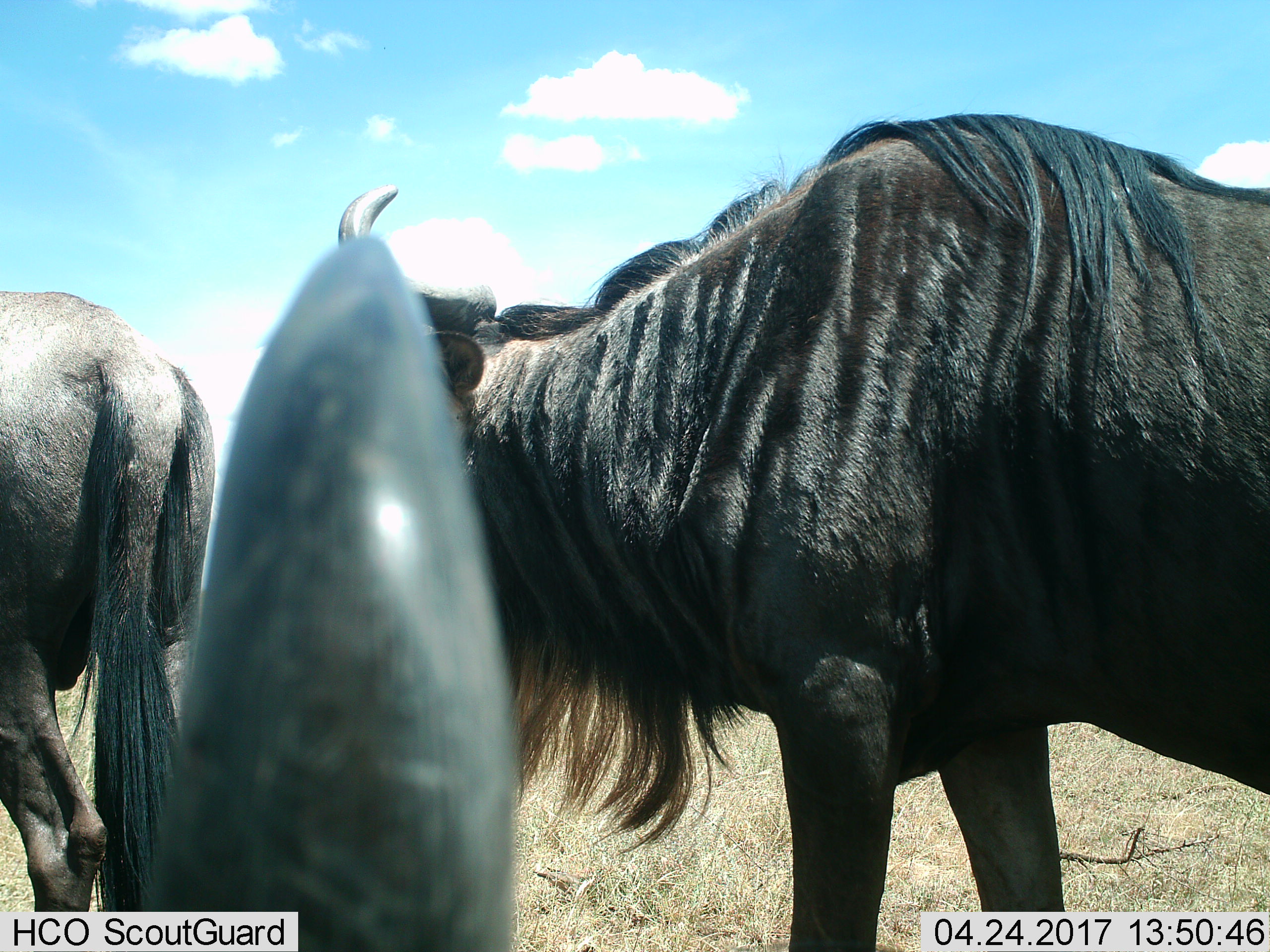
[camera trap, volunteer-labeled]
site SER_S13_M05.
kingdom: Animalia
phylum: Chordata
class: Mammalia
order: Artiodactyla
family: Bovidae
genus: Connochaetes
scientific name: Connochaetes taurinus taurinus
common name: blue wildebeest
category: wildebeestblue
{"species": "wildebeestblue (blue wildebeest) (Connochaetes taurinus taurinus)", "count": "3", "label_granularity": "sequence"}